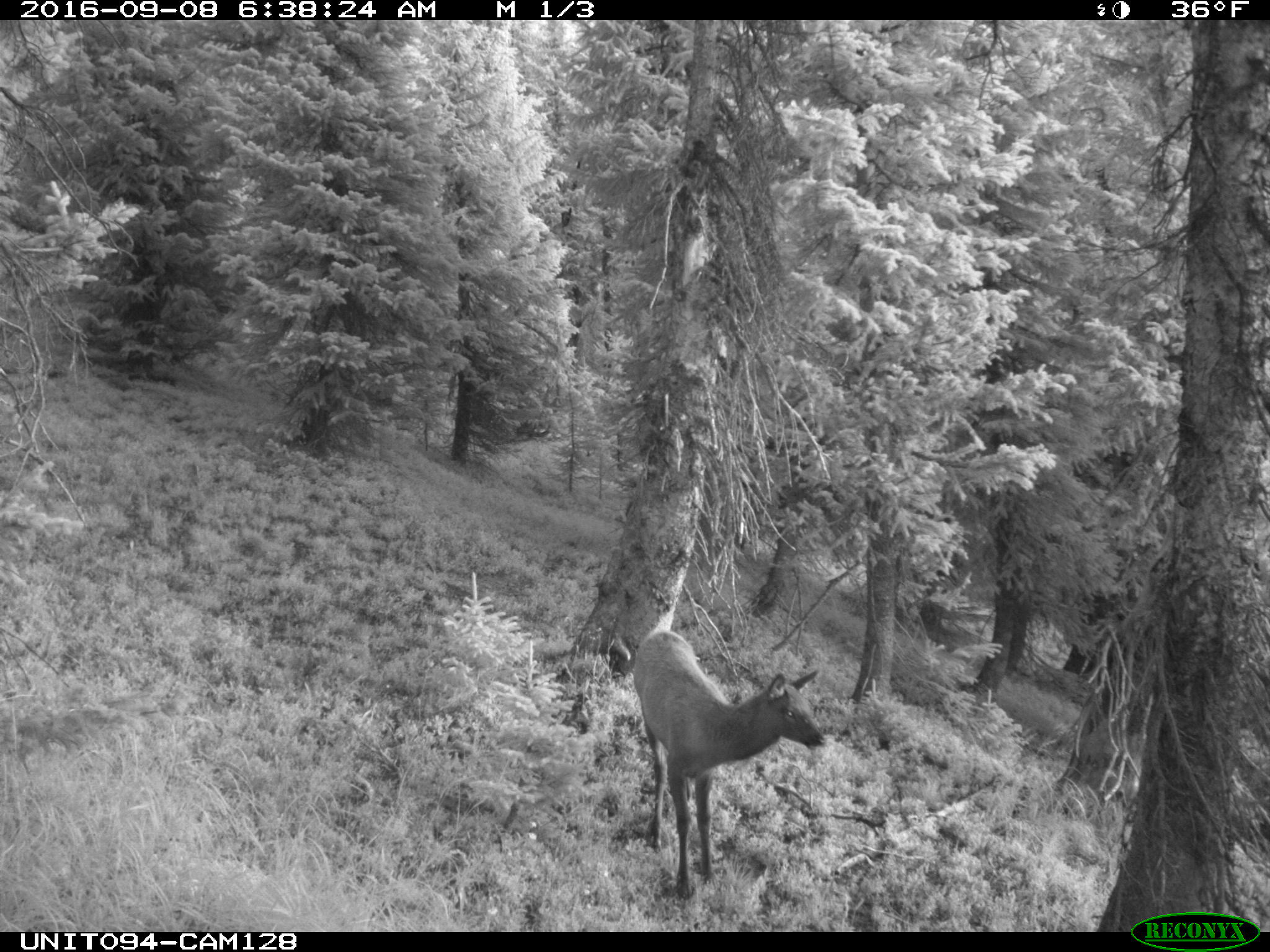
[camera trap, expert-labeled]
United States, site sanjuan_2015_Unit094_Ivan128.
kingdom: Animalia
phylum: Chordata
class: Mammalia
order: Artiodactyla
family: Cervidae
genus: Cervus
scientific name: Cervus elaphus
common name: red deer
Cervus elaphus (red deer).